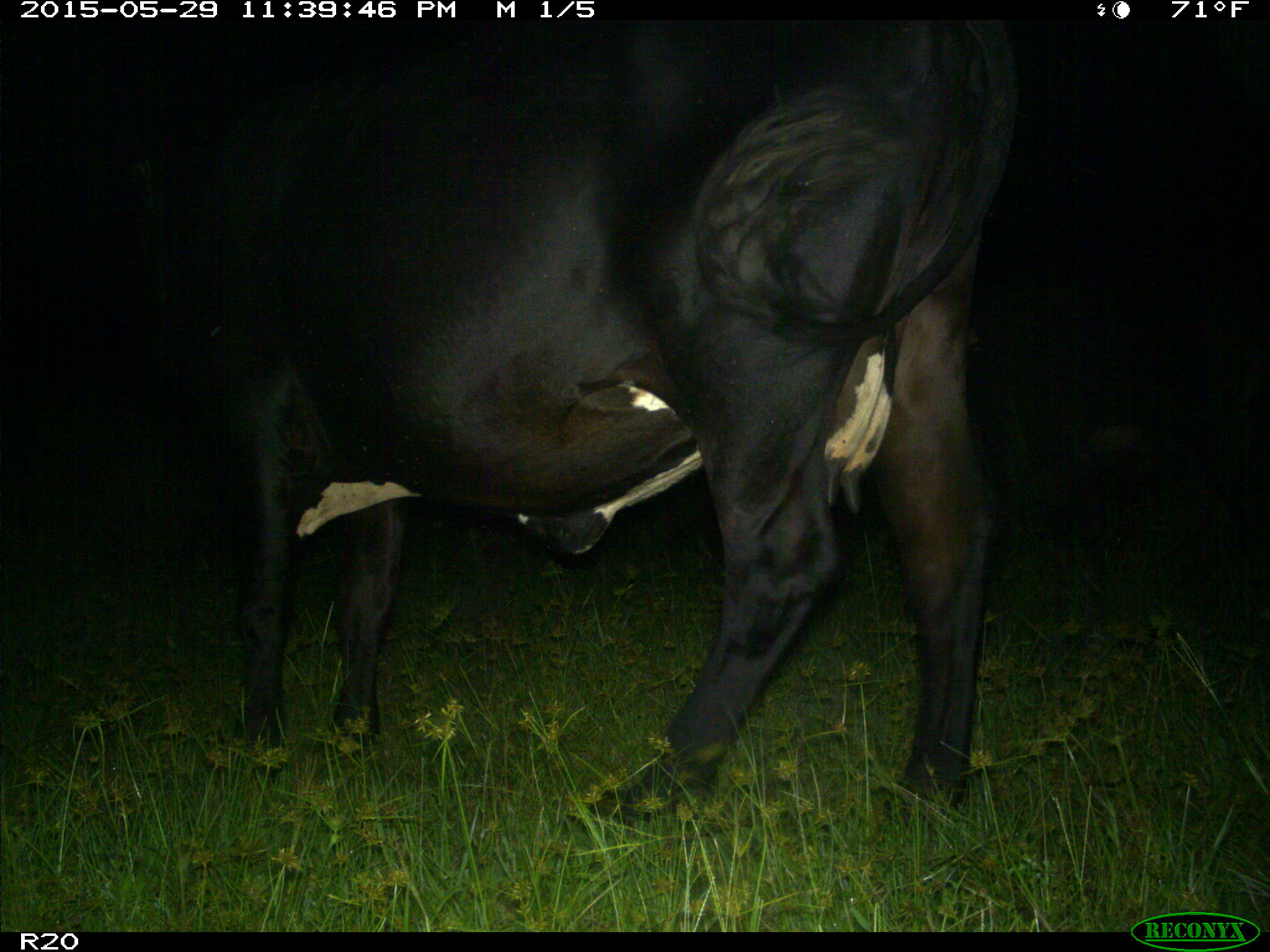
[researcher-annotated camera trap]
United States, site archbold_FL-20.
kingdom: Animalia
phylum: Chordata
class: Mammalia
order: Artiodactyla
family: Bovidae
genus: Bos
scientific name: Bos taurus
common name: domestic cow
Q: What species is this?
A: Bos taurus (domestic cow).